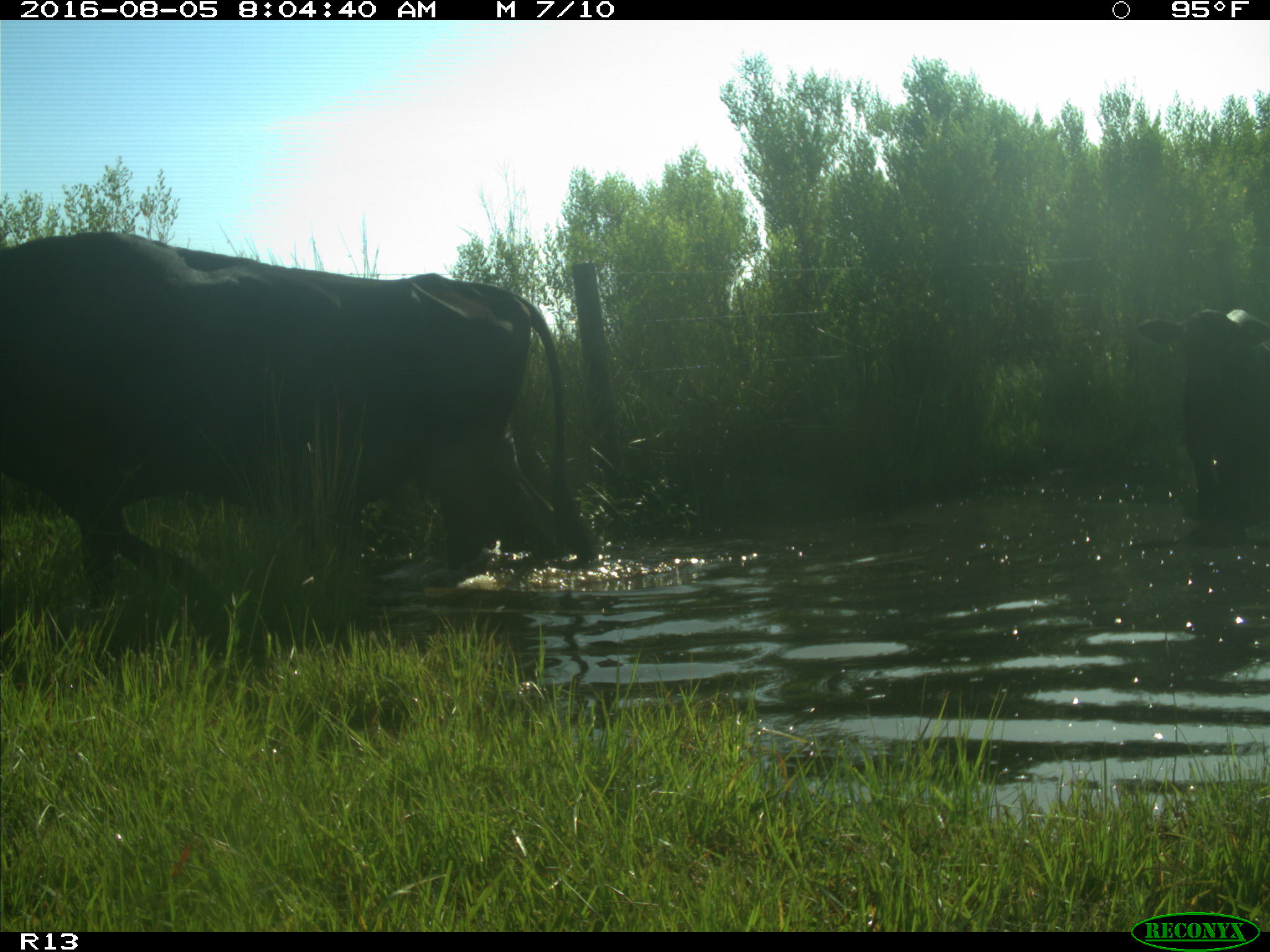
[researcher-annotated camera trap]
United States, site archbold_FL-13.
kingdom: Animalia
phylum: Chordata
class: Mammalia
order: Artiodactyla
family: Bovidae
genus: Bos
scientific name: Bos taurus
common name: domestic cow